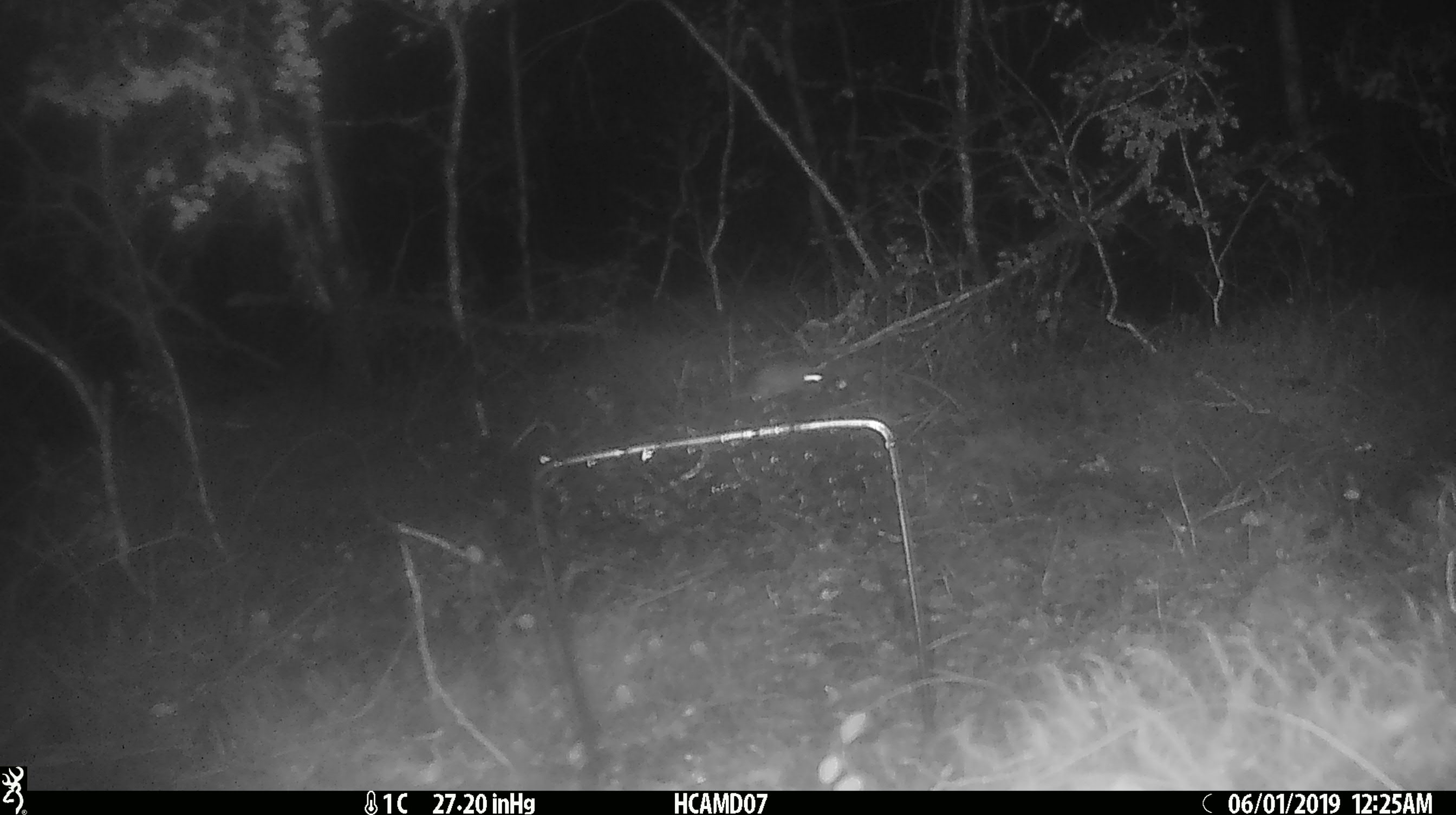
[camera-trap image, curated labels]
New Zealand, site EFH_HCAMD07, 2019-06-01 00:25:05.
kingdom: Animalia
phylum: Chordata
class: Mammalia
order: Rodentia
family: Muridae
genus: Mus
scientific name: Mus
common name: mouse